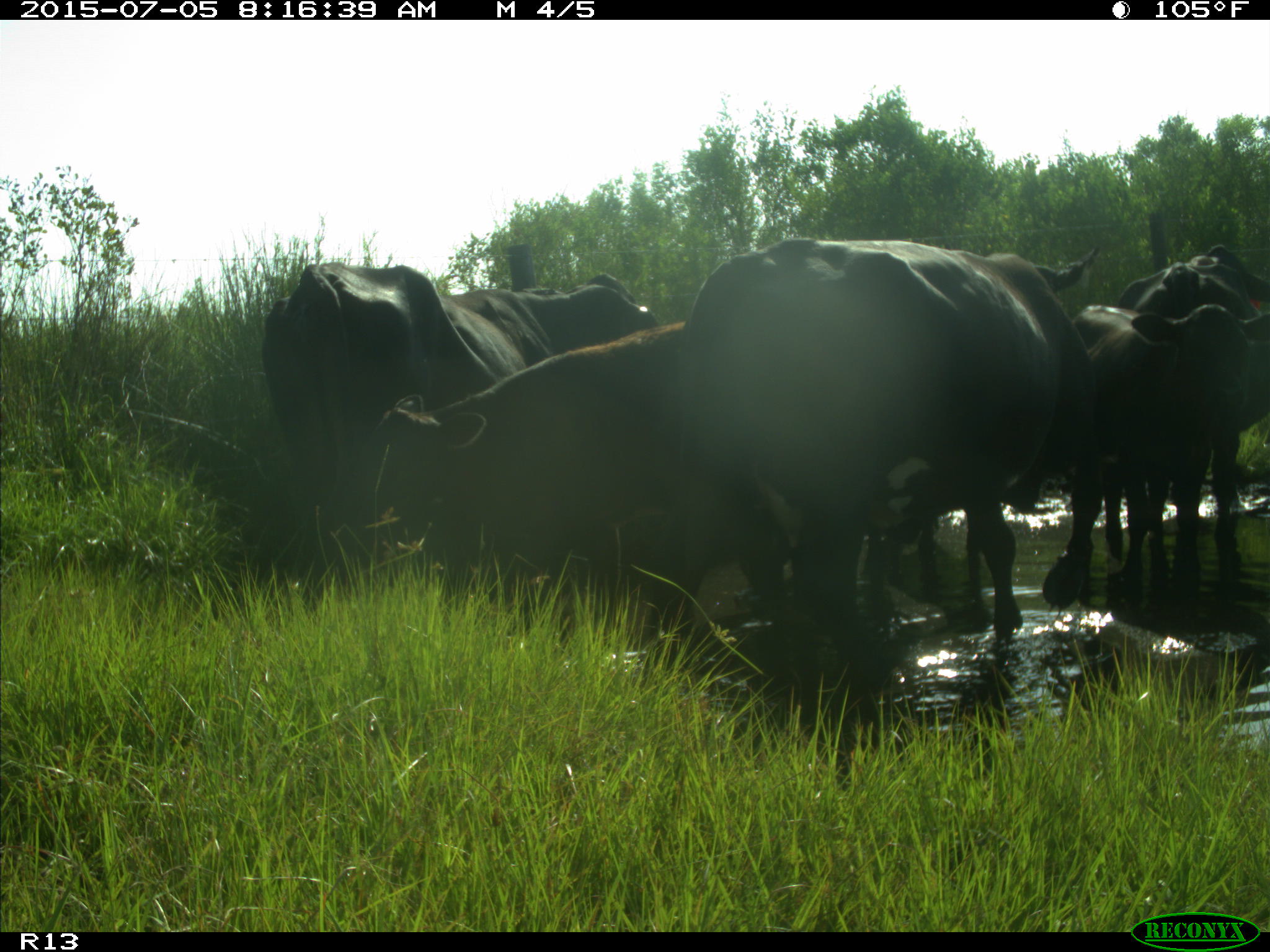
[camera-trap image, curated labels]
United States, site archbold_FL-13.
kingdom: Animalia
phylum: Chordata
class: Mammalia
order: Artiodactyla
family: Bovidae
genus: Bos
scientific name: Bos taurus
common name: domestic cow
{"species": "Bos taurus (domestic cow)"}